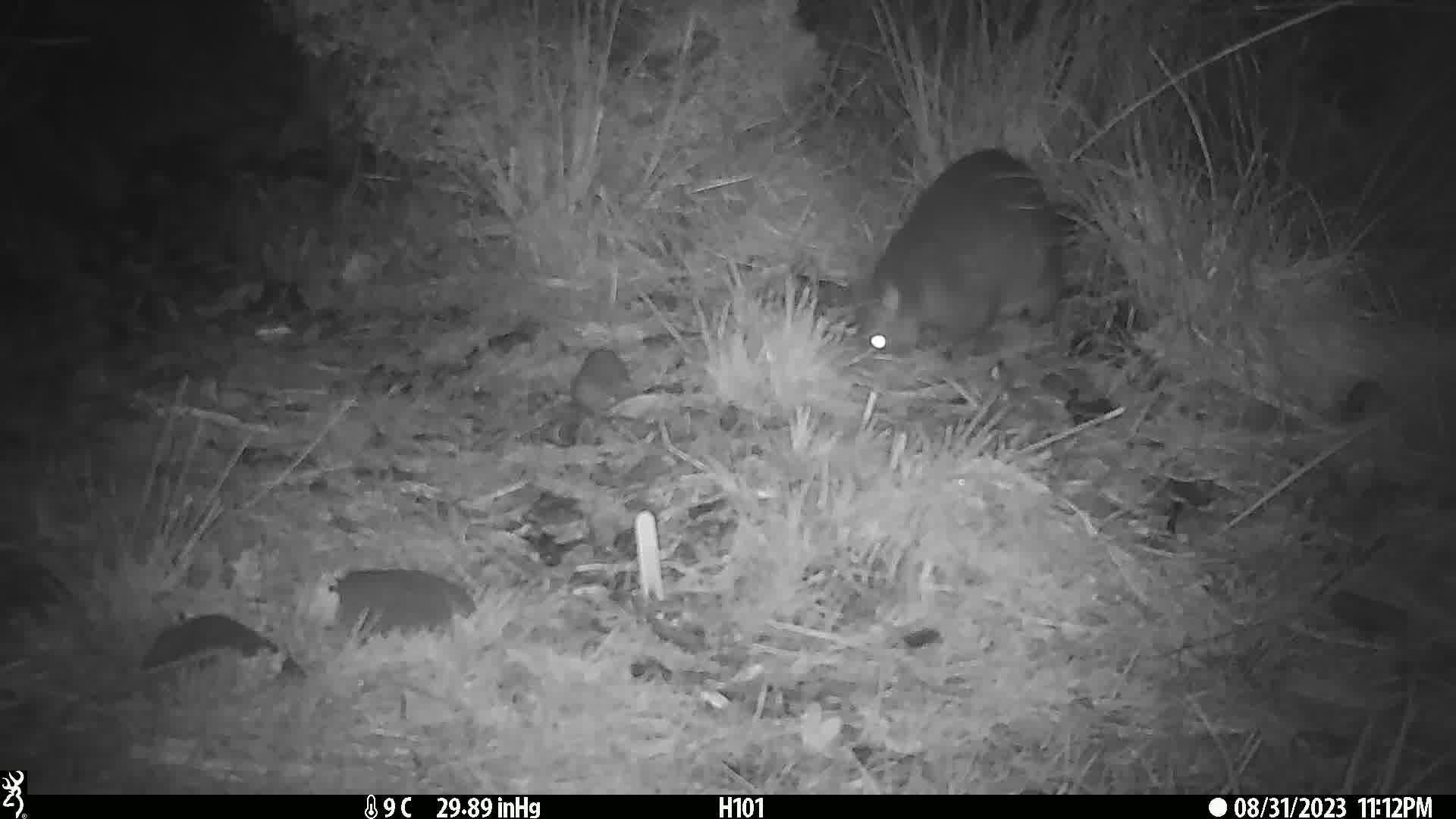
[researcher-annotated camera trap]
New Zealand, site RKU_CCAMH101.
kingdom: Animalia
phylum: Chordata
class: Mammalia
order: Diprotodontia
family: Phalangeridae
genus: Trichosurus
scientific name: Trichosurus vulpecula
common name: common brushtail possum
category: possum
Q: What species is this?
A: Possum (common brushtail possum) (Trichosurus vulpecula).